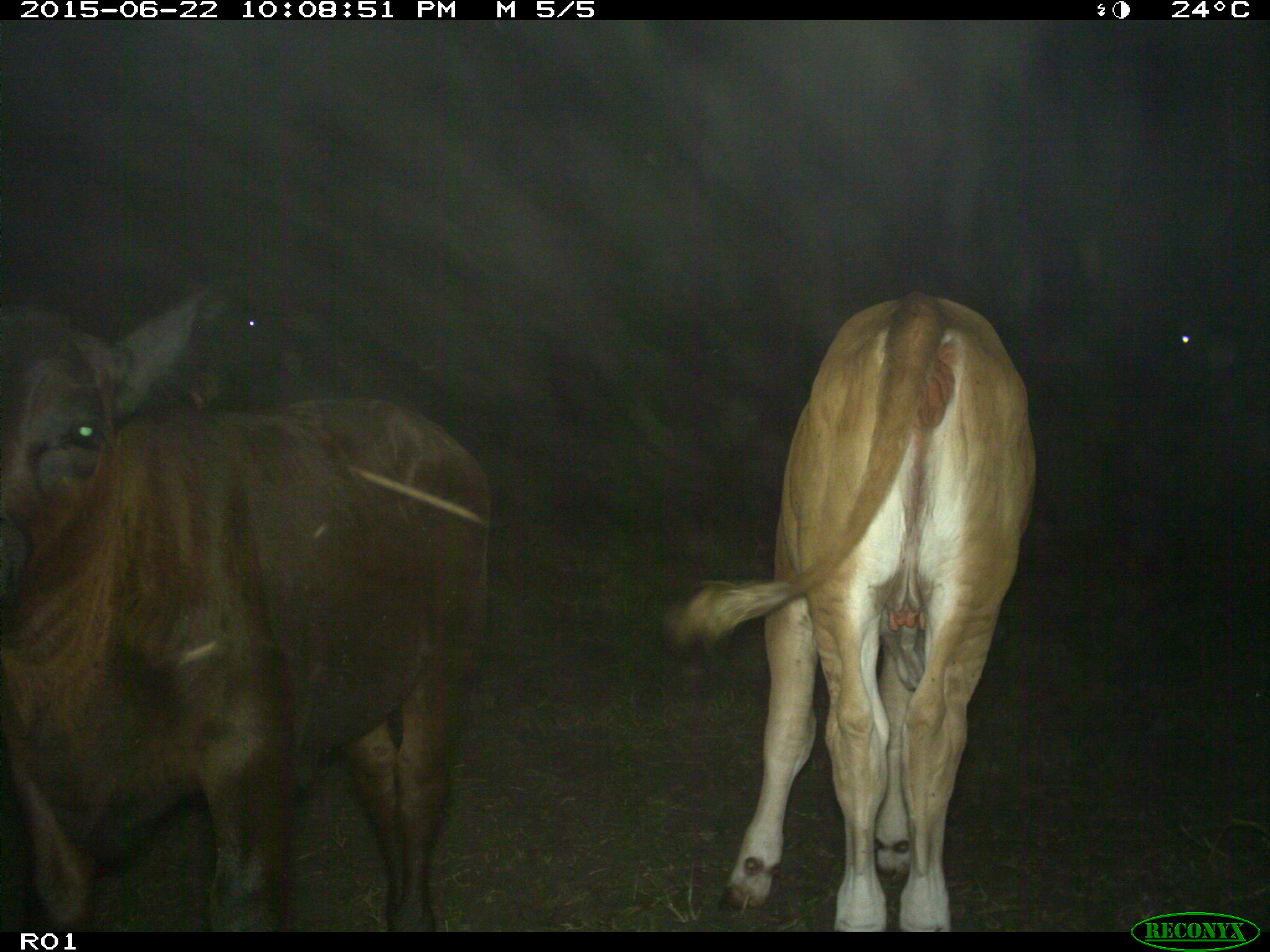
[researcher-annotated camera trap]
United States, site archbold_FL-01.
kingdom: Animalia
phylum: Chordata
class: Mammalia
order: Artiodactyla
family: Bovidae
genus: Bos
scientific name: Bos taurus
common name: domestic cow